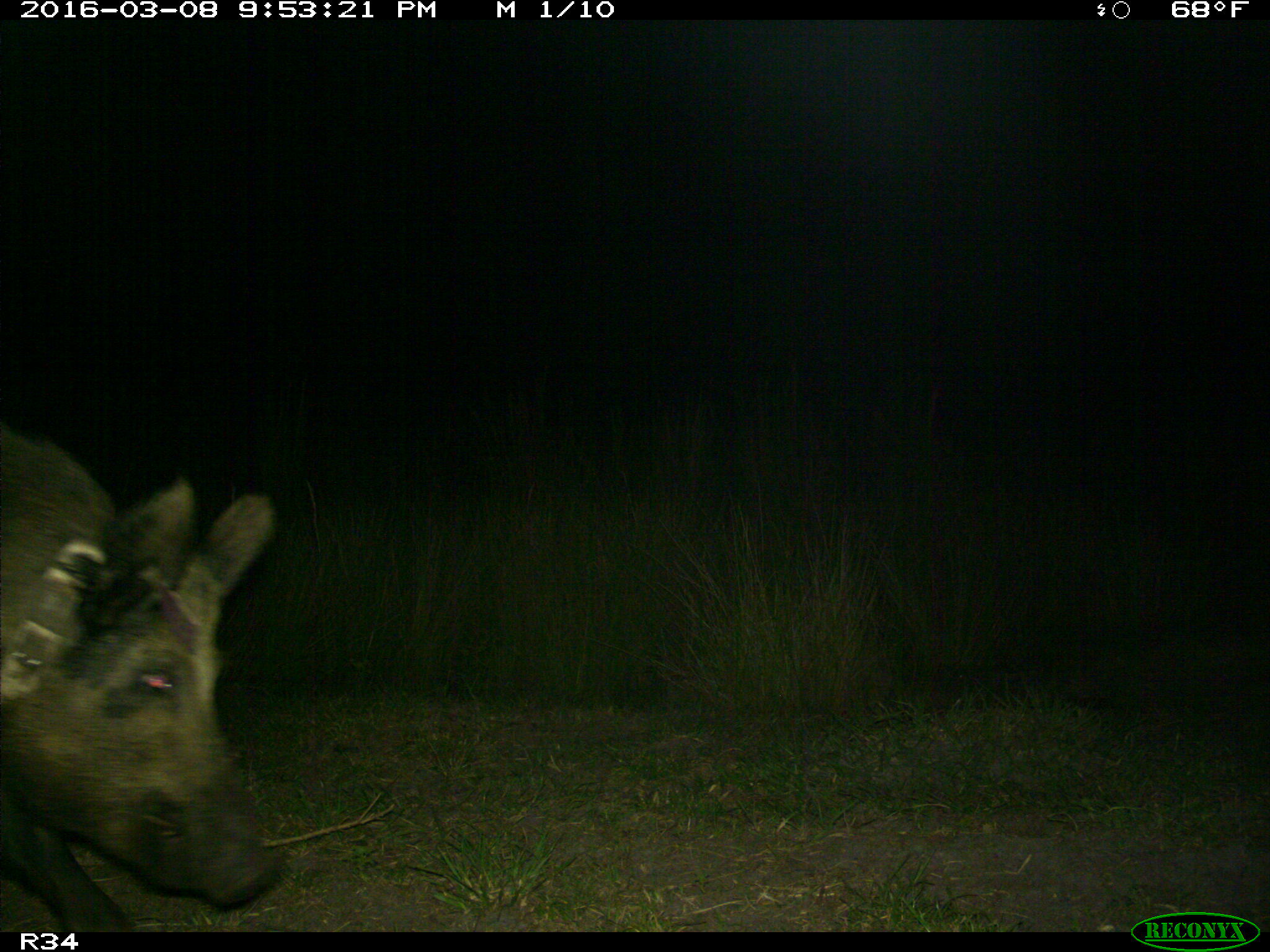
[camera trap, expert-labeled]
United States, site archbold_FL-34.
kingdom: Animalia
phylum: Chordata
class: Mammalia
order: Artiodactyla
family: Suidae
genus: Sus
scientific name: Sus scrofa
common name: wild boar